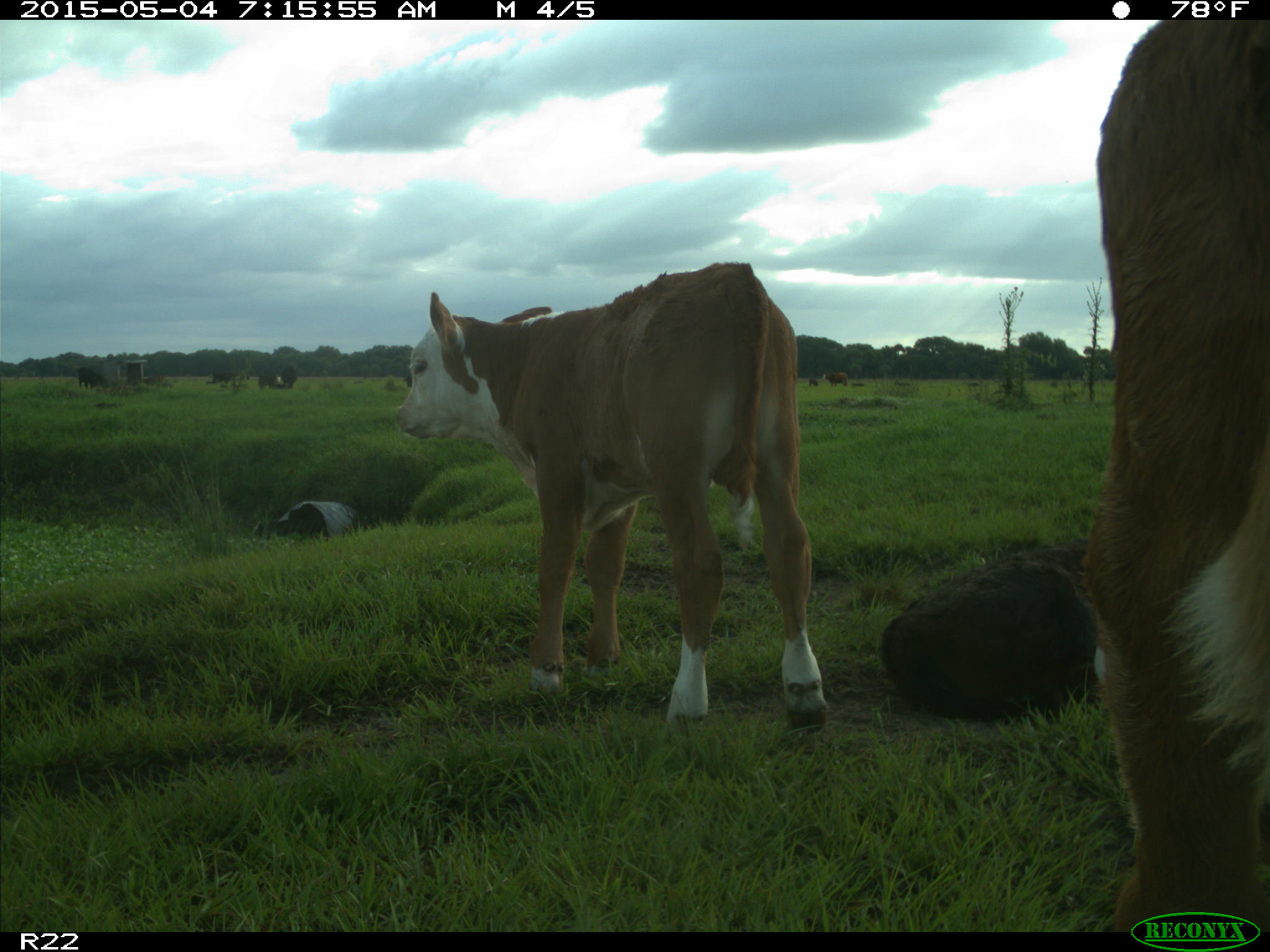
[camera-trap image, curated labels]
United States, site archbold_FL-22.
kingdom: Animalia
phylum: Chordata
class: Mammalia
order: Artiodactyla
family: Bovidae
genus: Bos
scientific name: Bos taurus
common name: domestic cow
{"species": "Bos taurus (domestic cow)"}